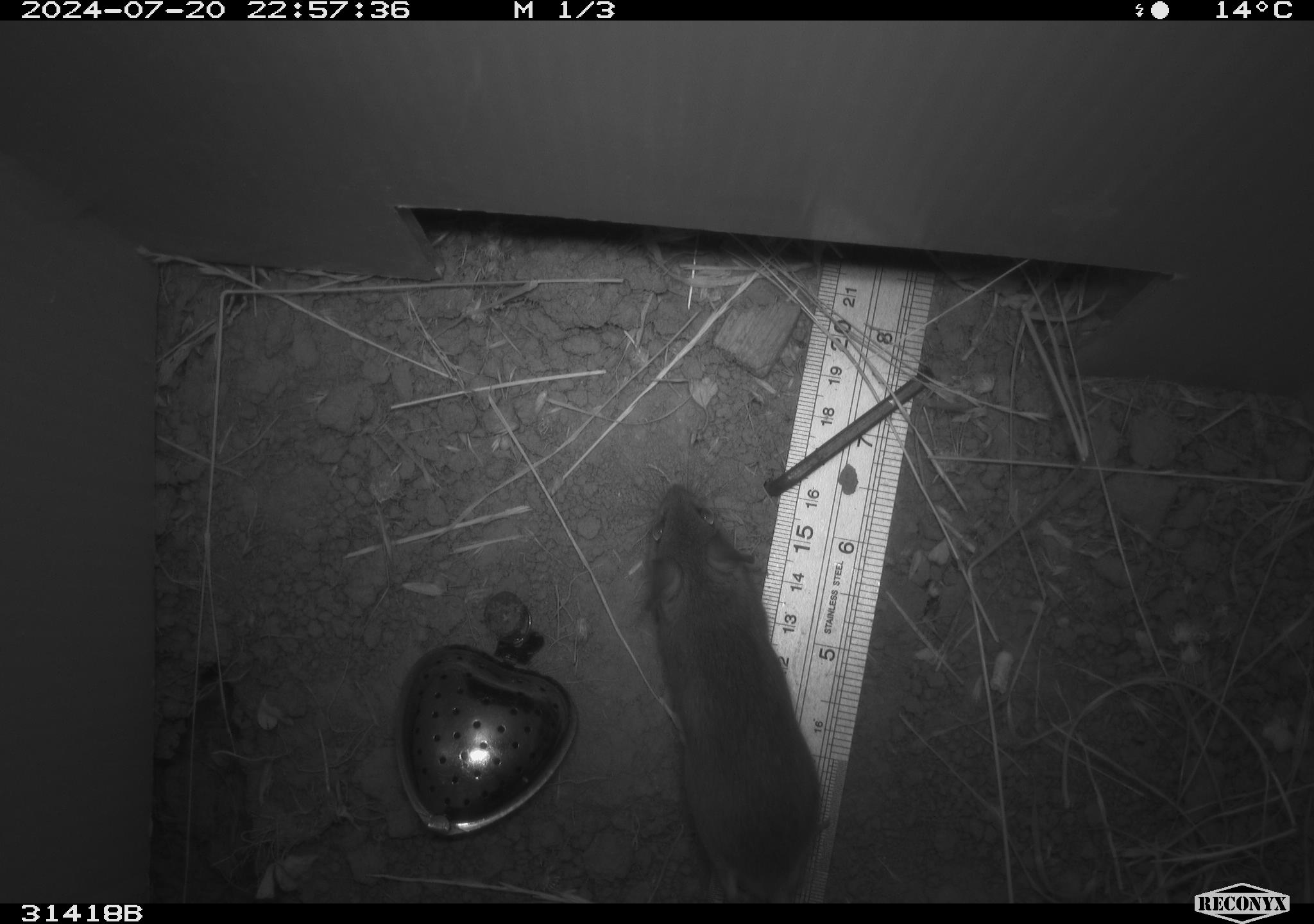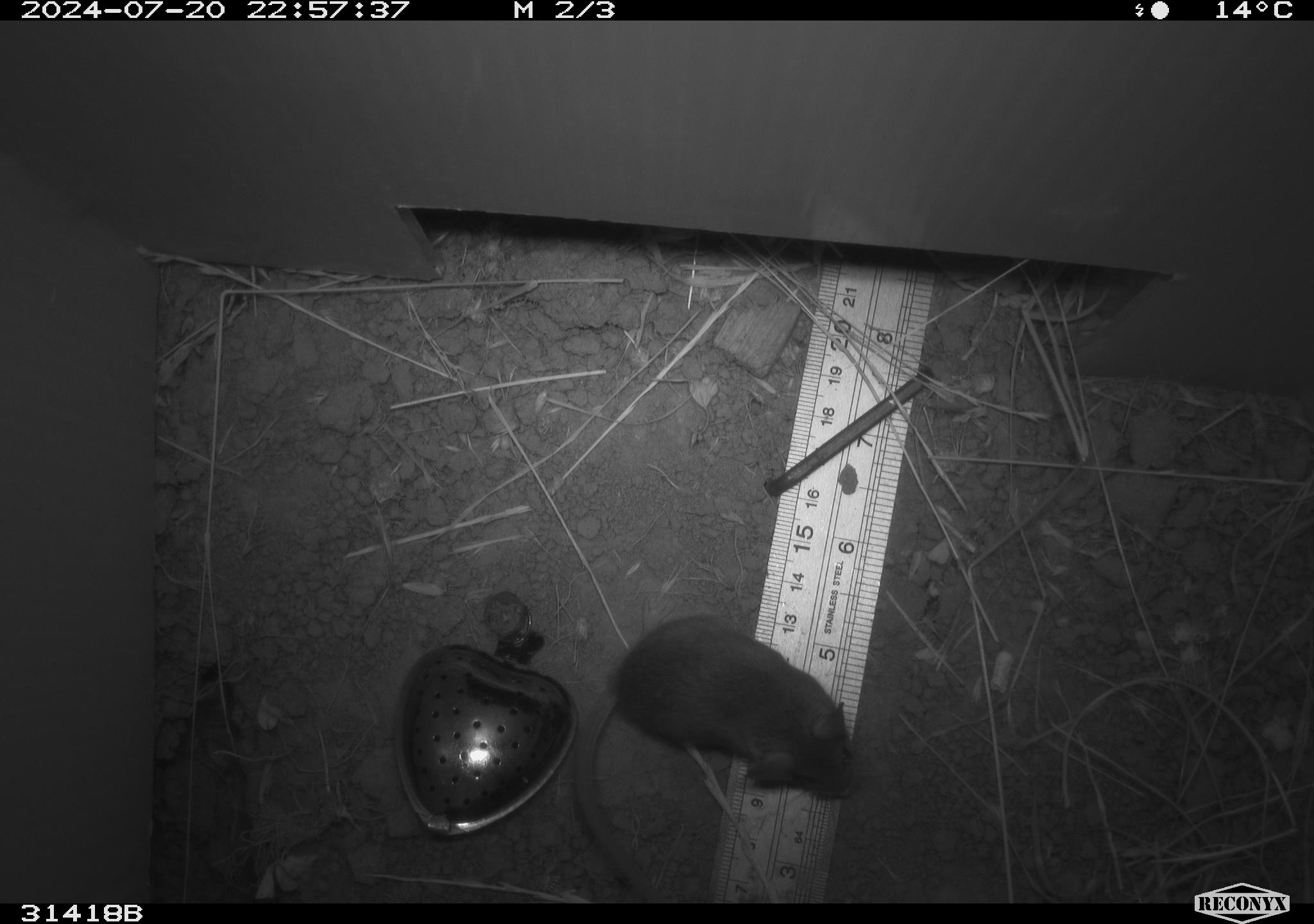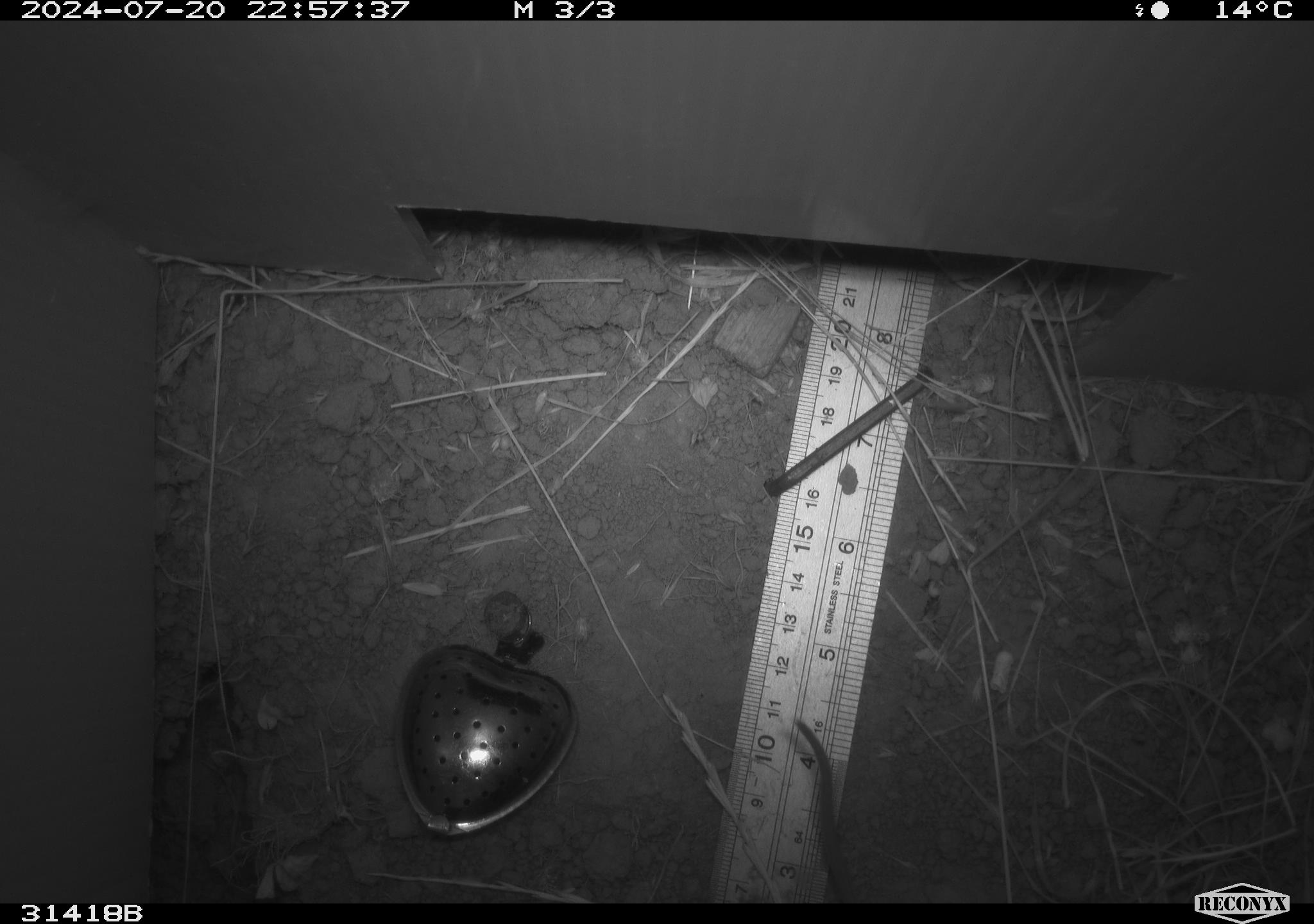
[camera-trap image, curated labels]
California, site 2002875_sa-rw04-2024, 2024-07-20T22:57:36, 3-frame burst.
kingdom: Animalia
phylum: Chordata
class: Mammalia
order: Rodentia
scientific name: Rodentia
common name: mouse species